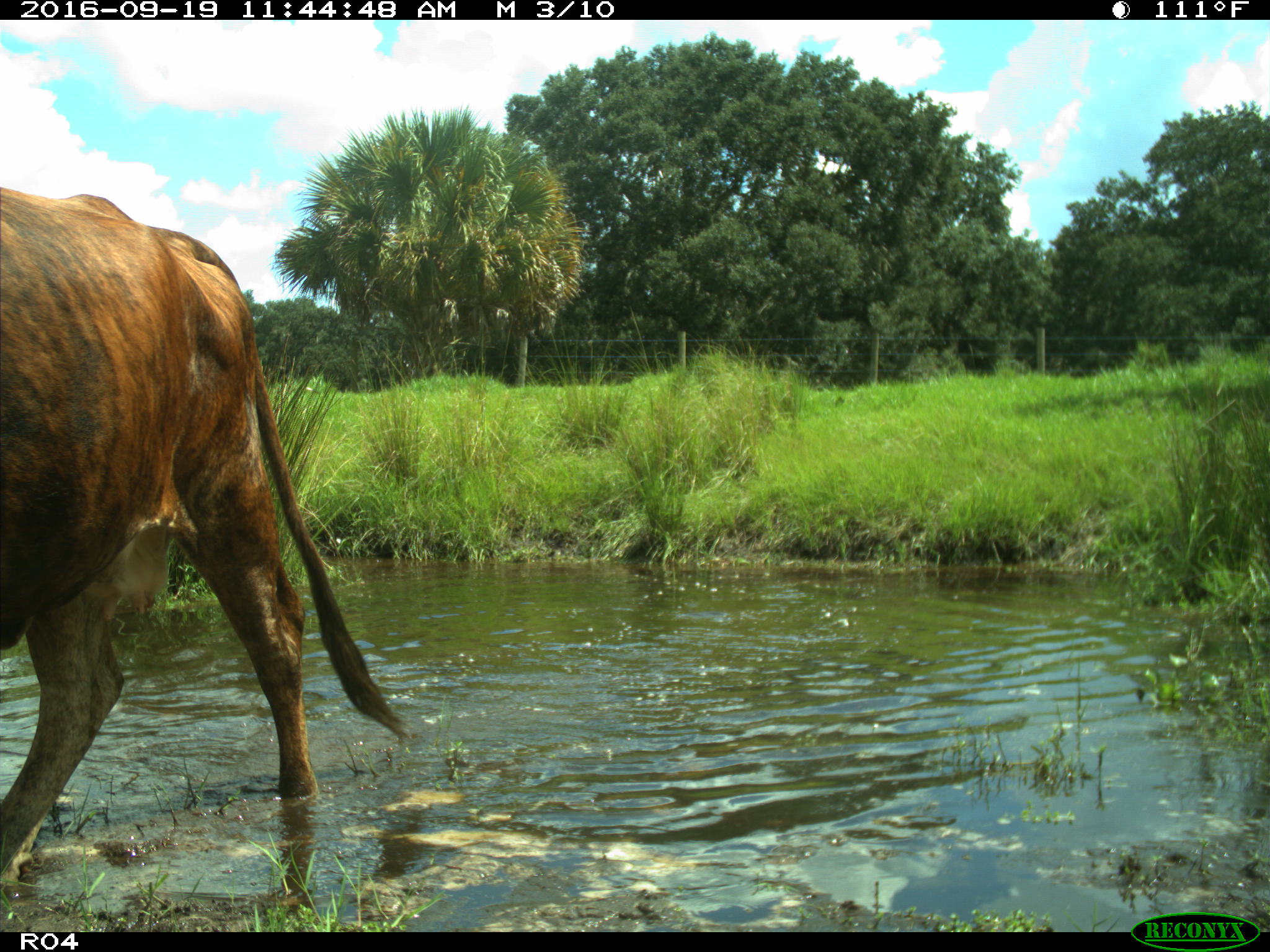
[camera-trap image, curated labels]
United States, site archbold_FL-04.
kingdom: Animalia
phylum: Chordata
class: Mammalia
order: Artiodactyla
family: Bovidae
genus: Bos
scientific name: Bos taurus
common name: domestic cow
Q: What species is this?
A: Bos taurus (domestic cow).